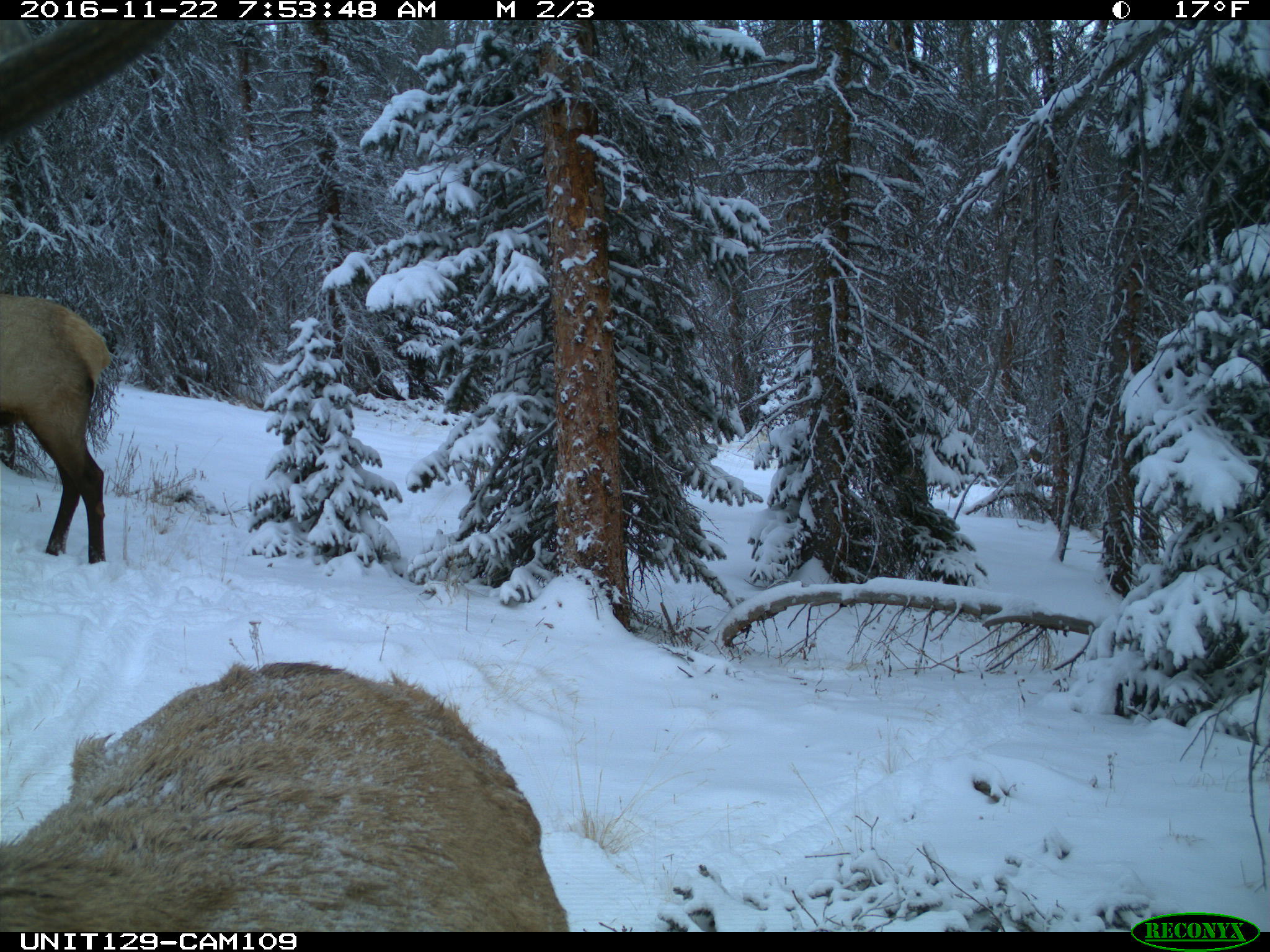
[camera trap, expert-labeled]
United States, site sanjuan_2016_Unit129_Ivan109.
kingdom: Animalia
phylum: Chordata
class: Mammalia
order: Artiodactyla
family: Cervidae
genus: Cervus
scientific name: Cervus elaphus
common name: red deer